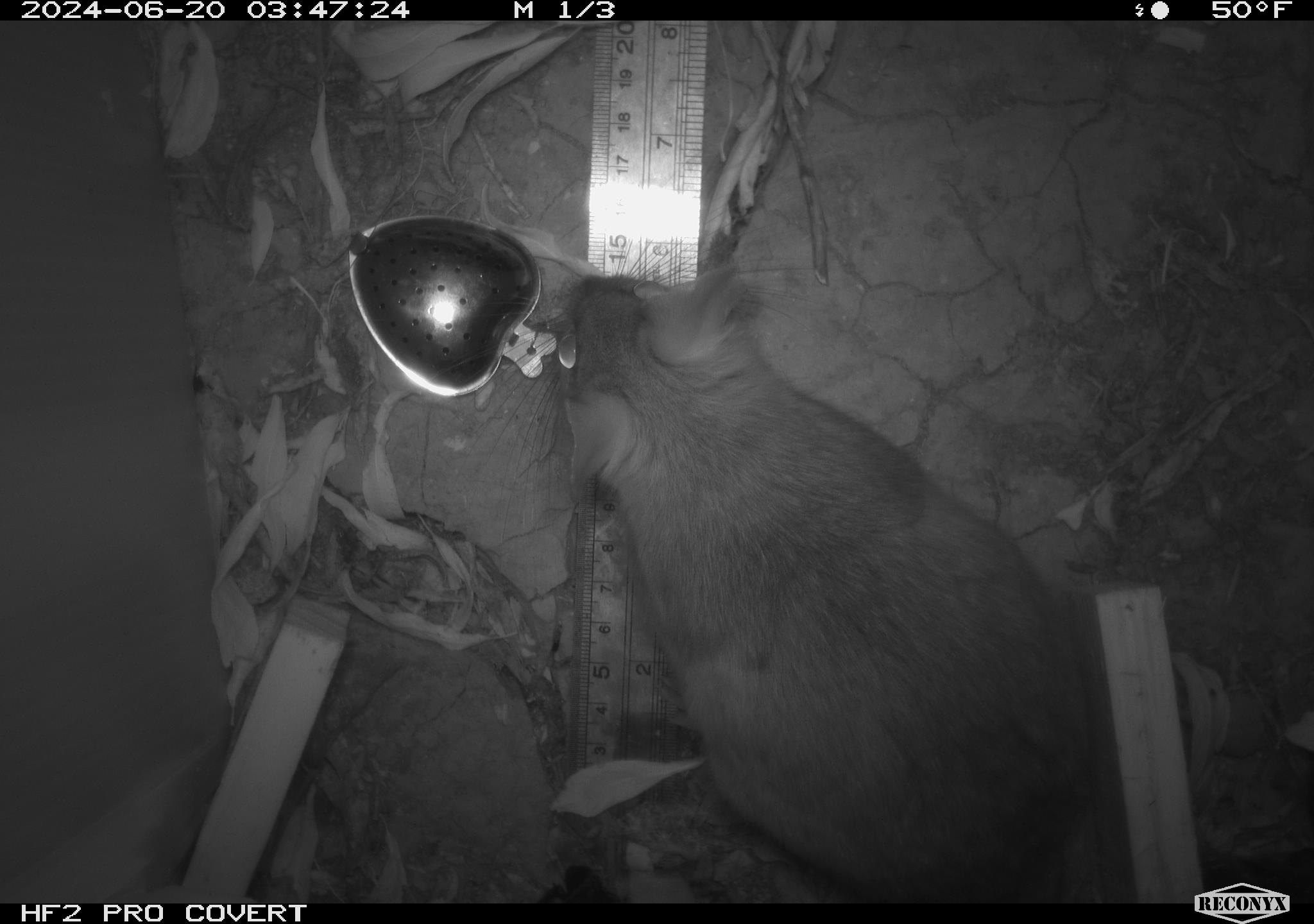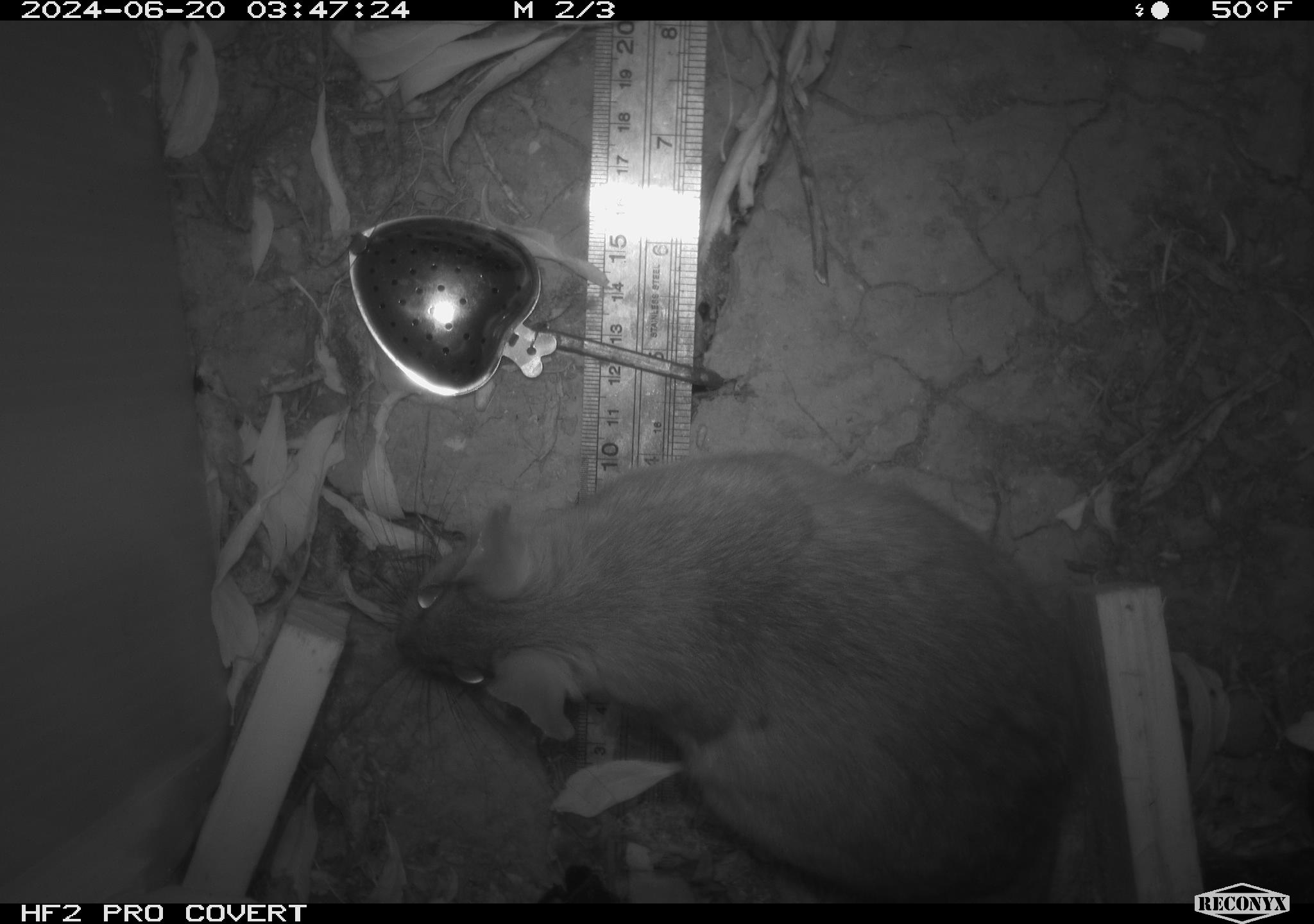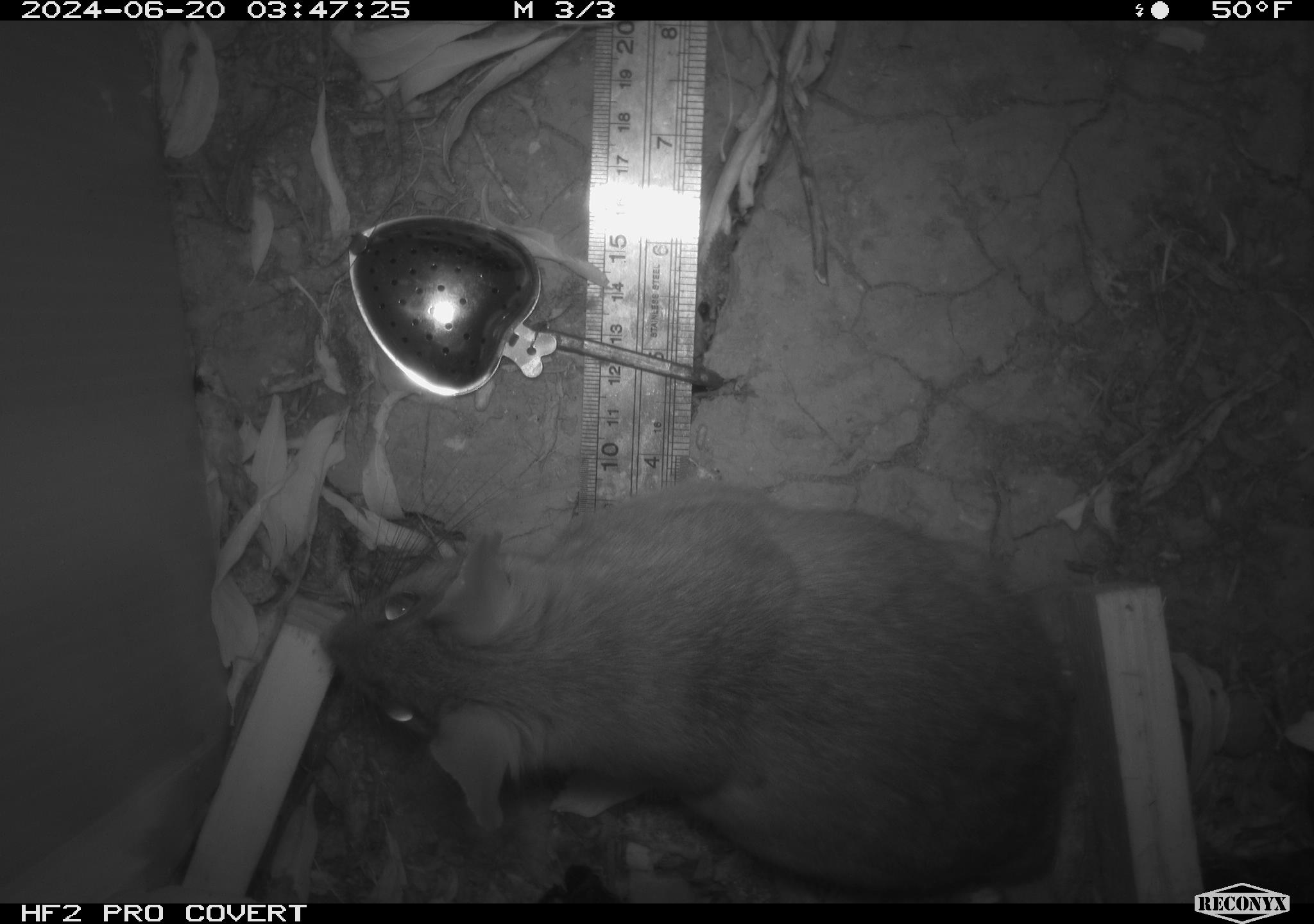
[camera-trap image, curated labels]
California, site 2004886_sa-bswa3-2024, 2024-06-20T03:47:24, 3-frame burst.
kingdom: Animalia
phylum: Chordata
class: Mammalia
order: Rodentia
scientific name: Rodentia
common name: woodrat or rat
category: woodrat or rat species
Woodrat or rat species (woodrat or rat) (Rodentia).